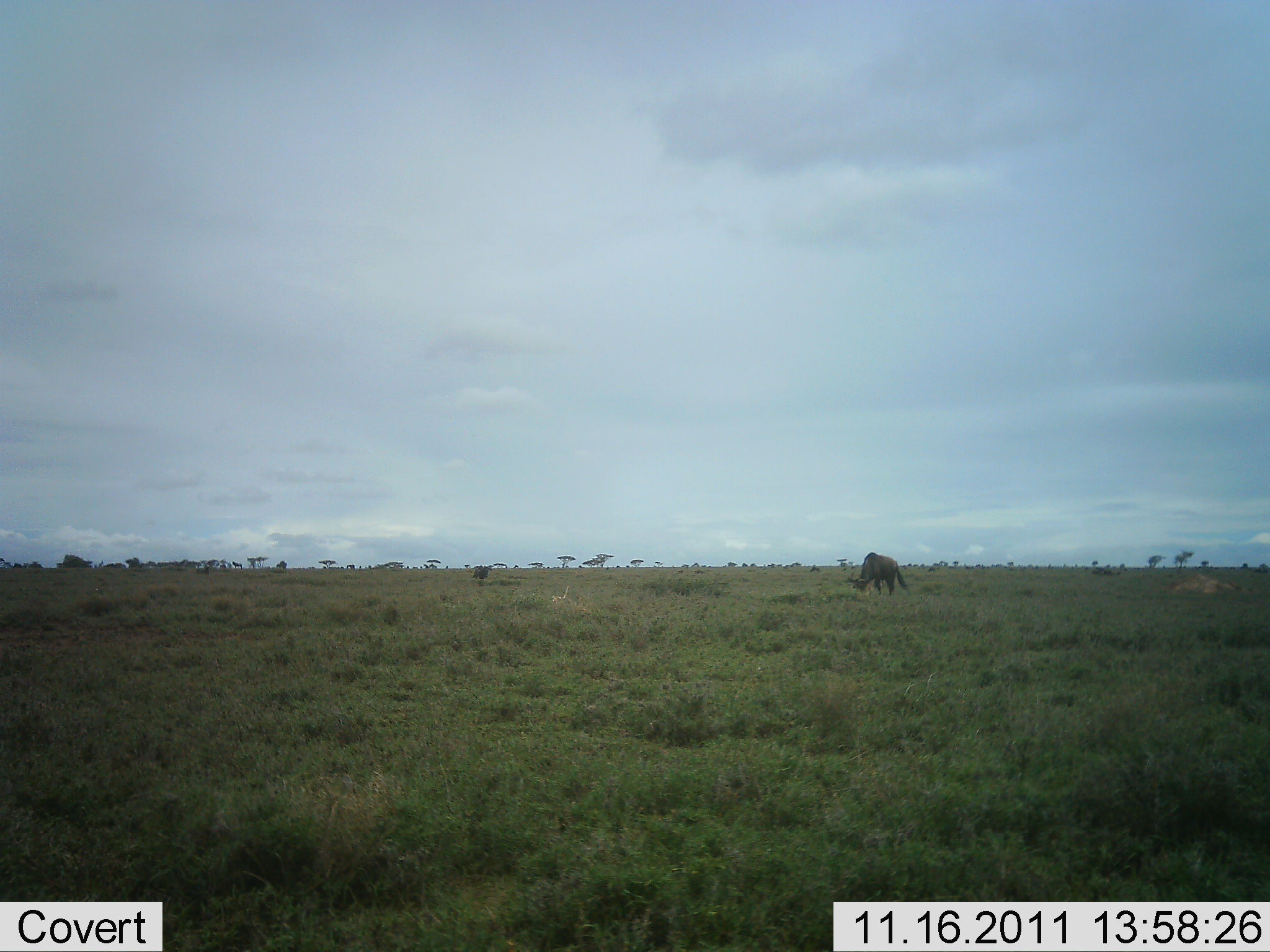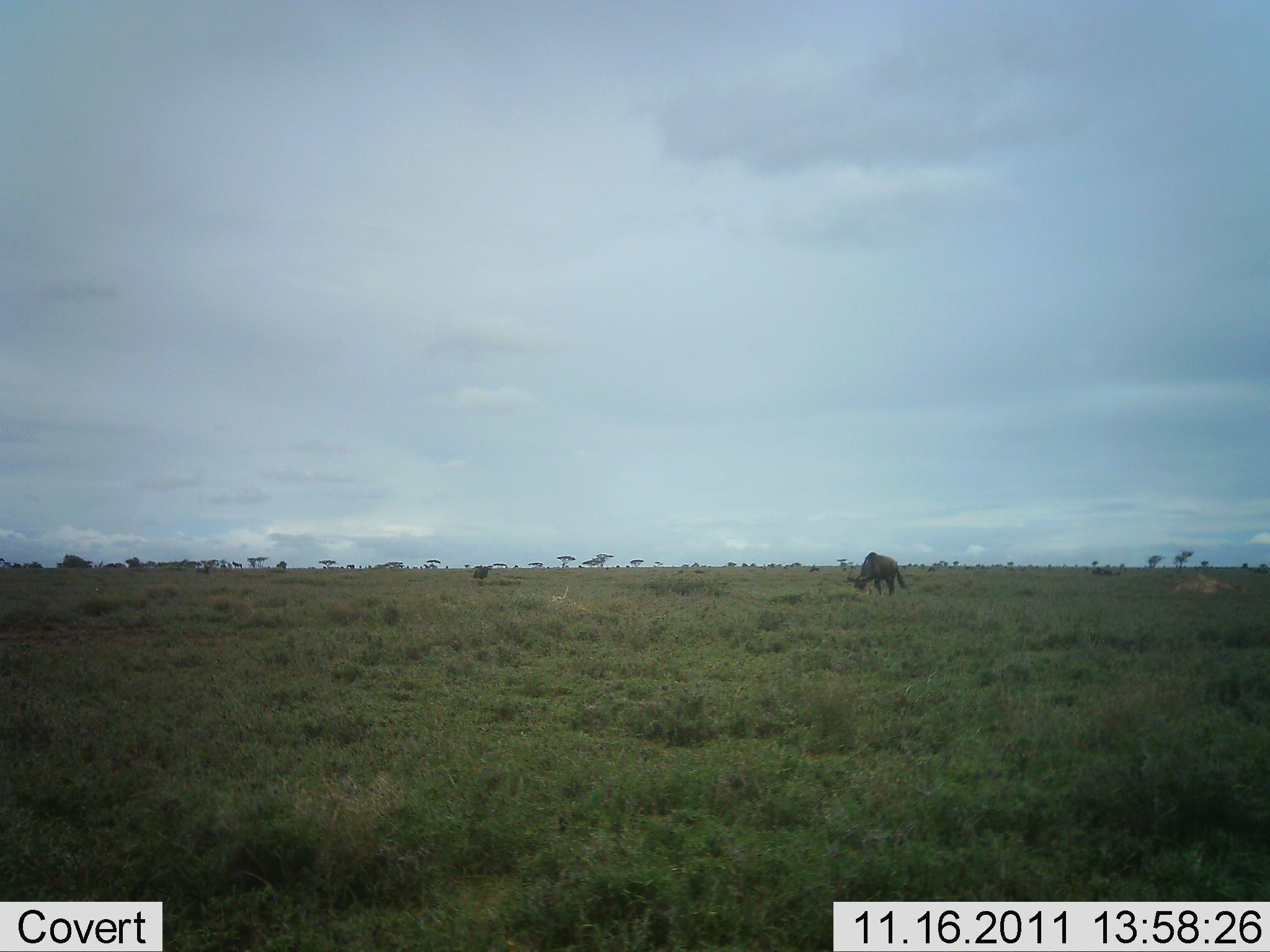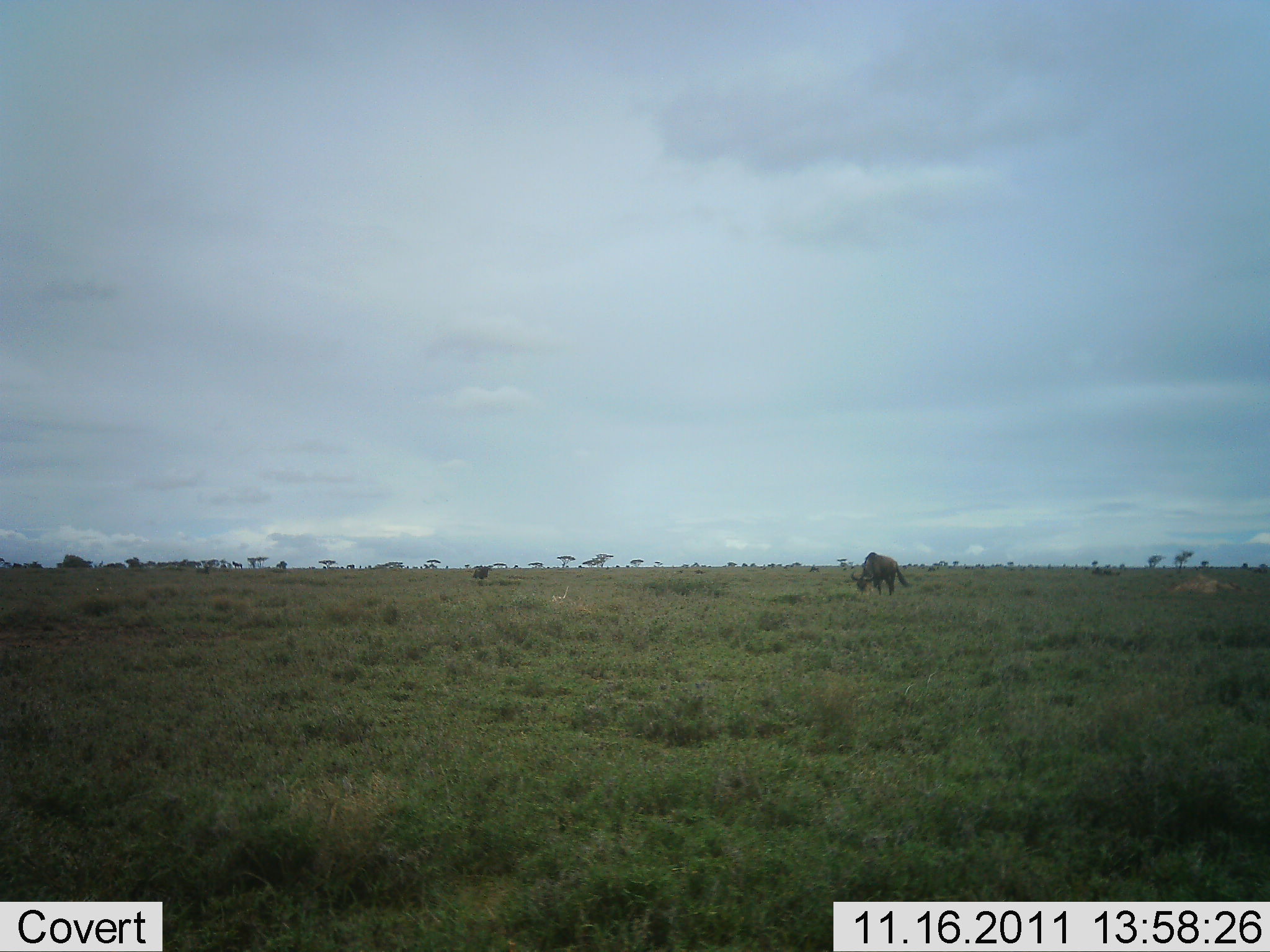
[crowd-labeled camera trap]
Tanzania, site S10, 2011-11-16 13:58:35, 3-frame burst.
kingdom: Animalia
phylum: Chordata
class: Mammalia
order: Artiodactyla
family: Bovidae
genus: Connochaetes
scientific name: Connochaetes taurinus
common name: blue wildebeest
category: wildebeest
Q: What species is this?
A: Wildebeest (blue wildebeest) (Connochaetes taurinus).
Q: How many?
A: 1.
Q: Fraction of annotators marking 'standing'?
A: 50%.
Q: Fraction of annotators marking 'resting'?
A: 0%.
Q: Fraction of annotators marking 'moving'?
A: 0%.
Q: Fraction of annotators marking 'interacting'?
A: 0%.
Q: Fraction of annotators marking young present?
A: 0%.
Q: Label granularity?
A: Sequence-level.